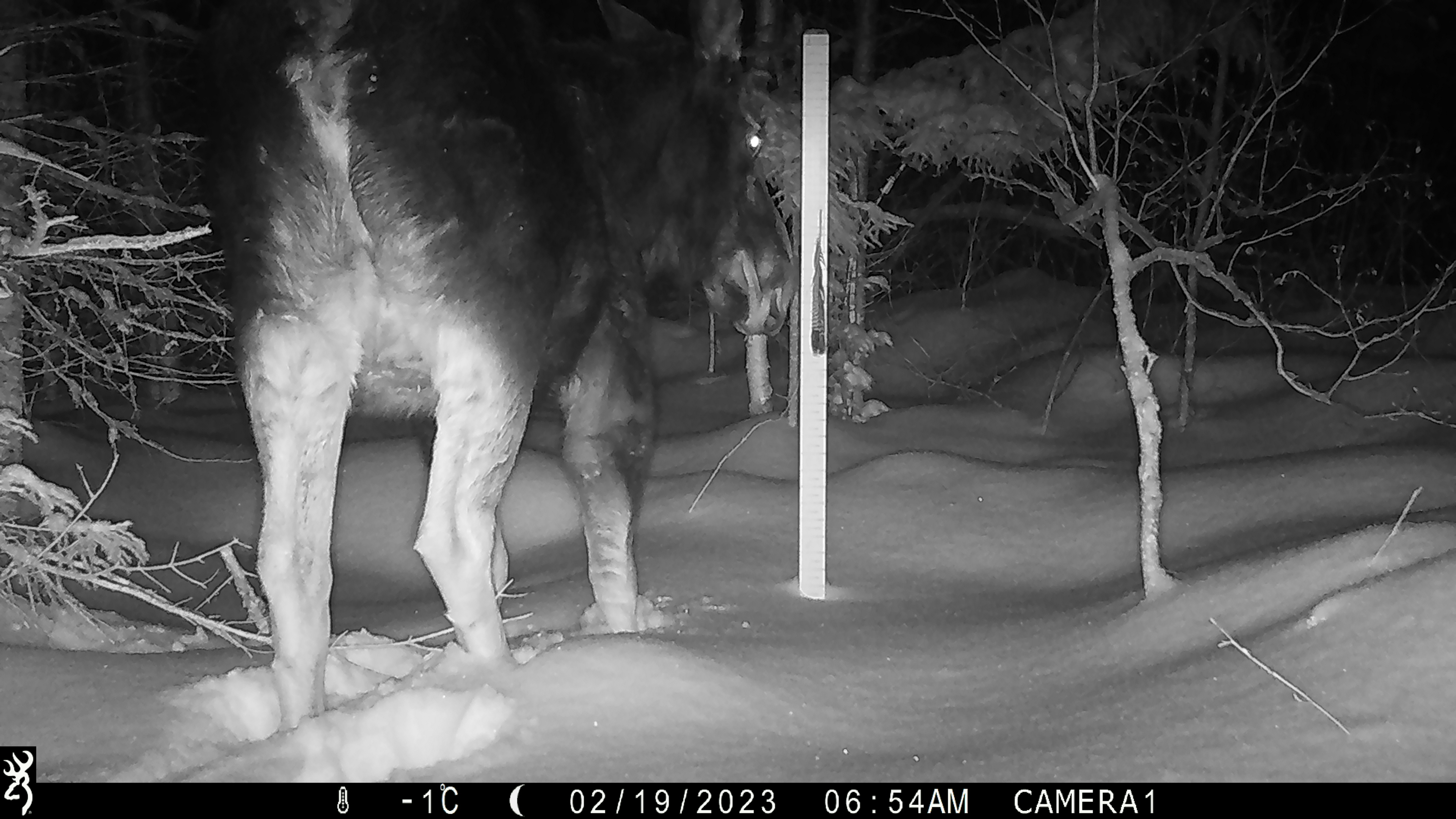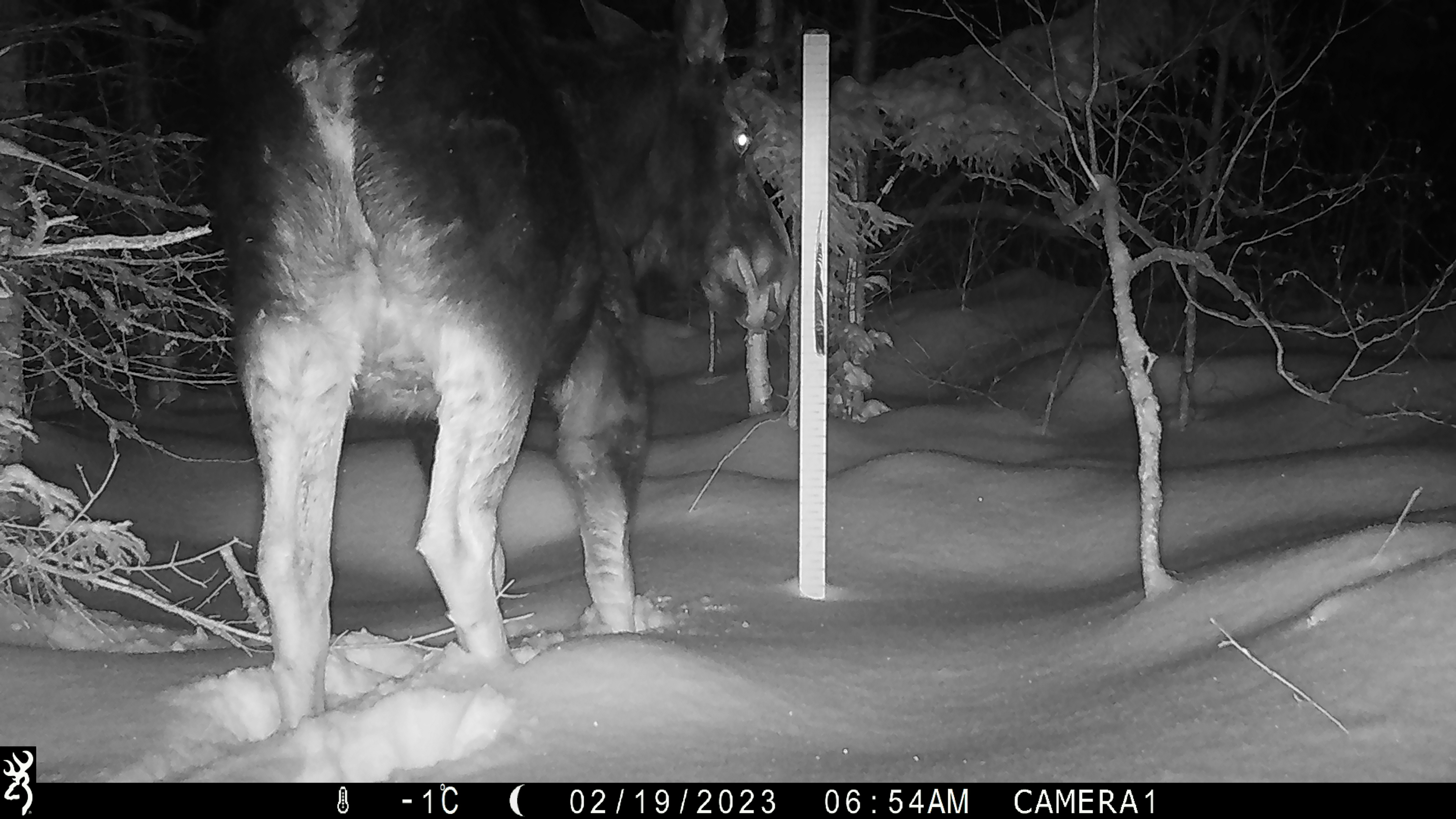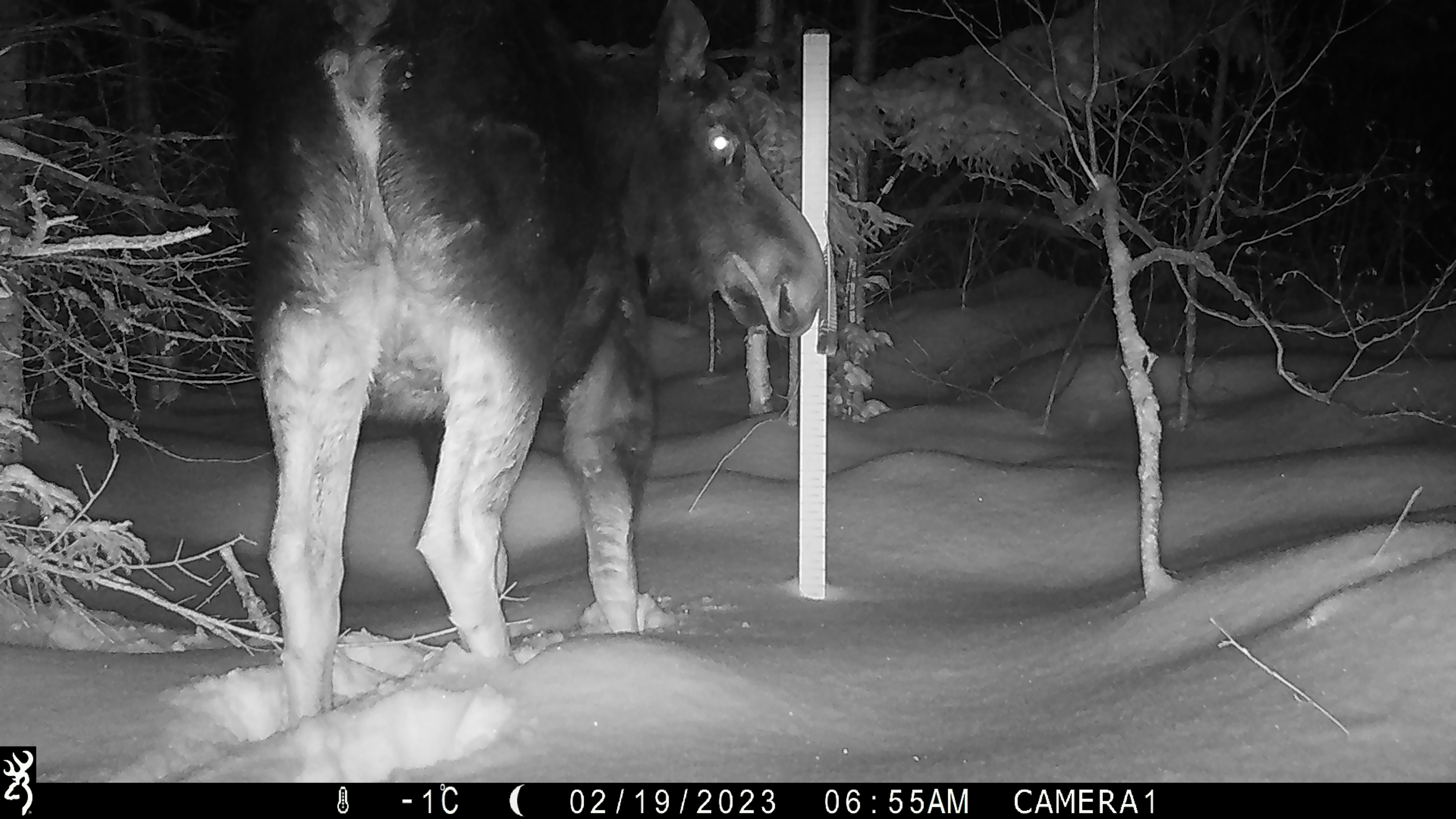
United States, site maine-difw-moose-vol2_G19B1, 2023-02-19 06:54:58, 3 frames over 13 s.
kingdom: Animalia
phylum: Chordata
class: Mammalia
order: Artiodactyla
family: Cervidae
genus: Alces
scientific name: Alces alces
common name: moose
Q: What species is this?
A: Moose (Alces alces).